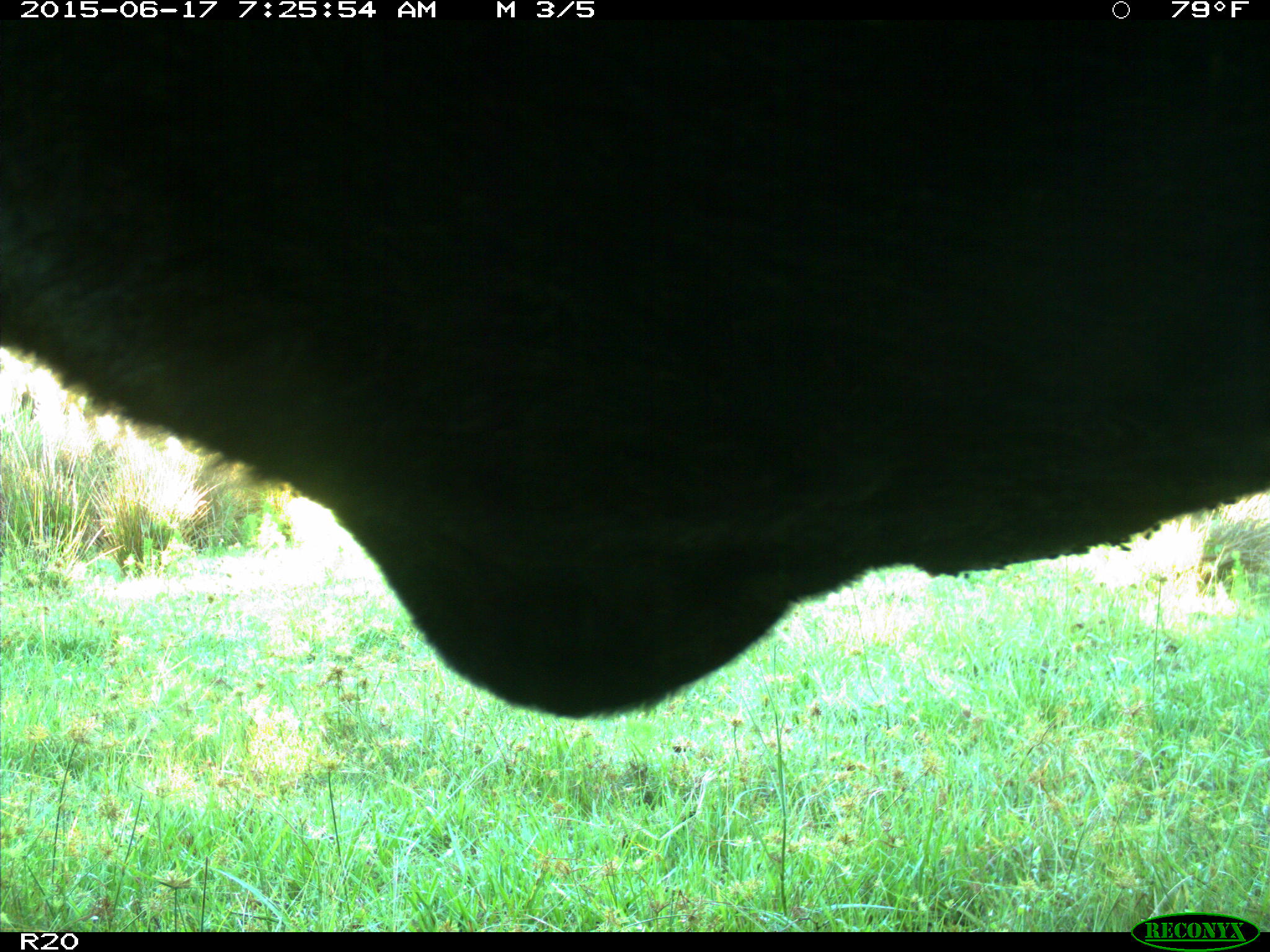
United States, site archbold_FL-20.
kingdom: Animalia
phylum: Chordata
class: Mammalia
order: Artiodactyla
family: Bovidae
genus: Bos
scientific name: Bos taurus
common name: domestic cow